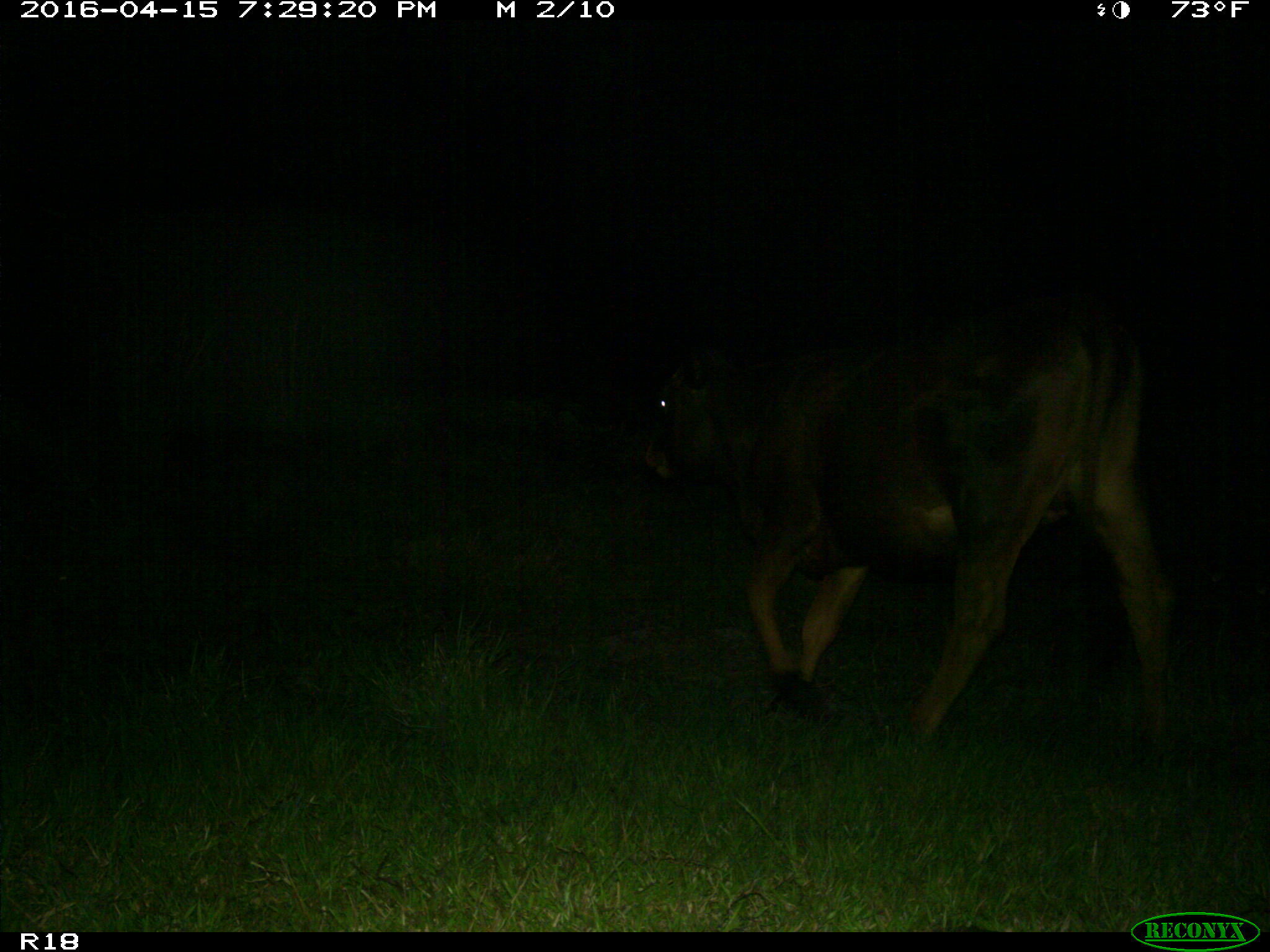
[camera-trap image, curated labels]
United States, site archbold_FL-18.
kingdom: Animalia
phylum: Chordata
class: Mammalia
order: Artiodactyla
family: Bovidae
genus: Bos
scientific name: Bos taurus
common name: domestic cow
Bos taurus (domestic cow).